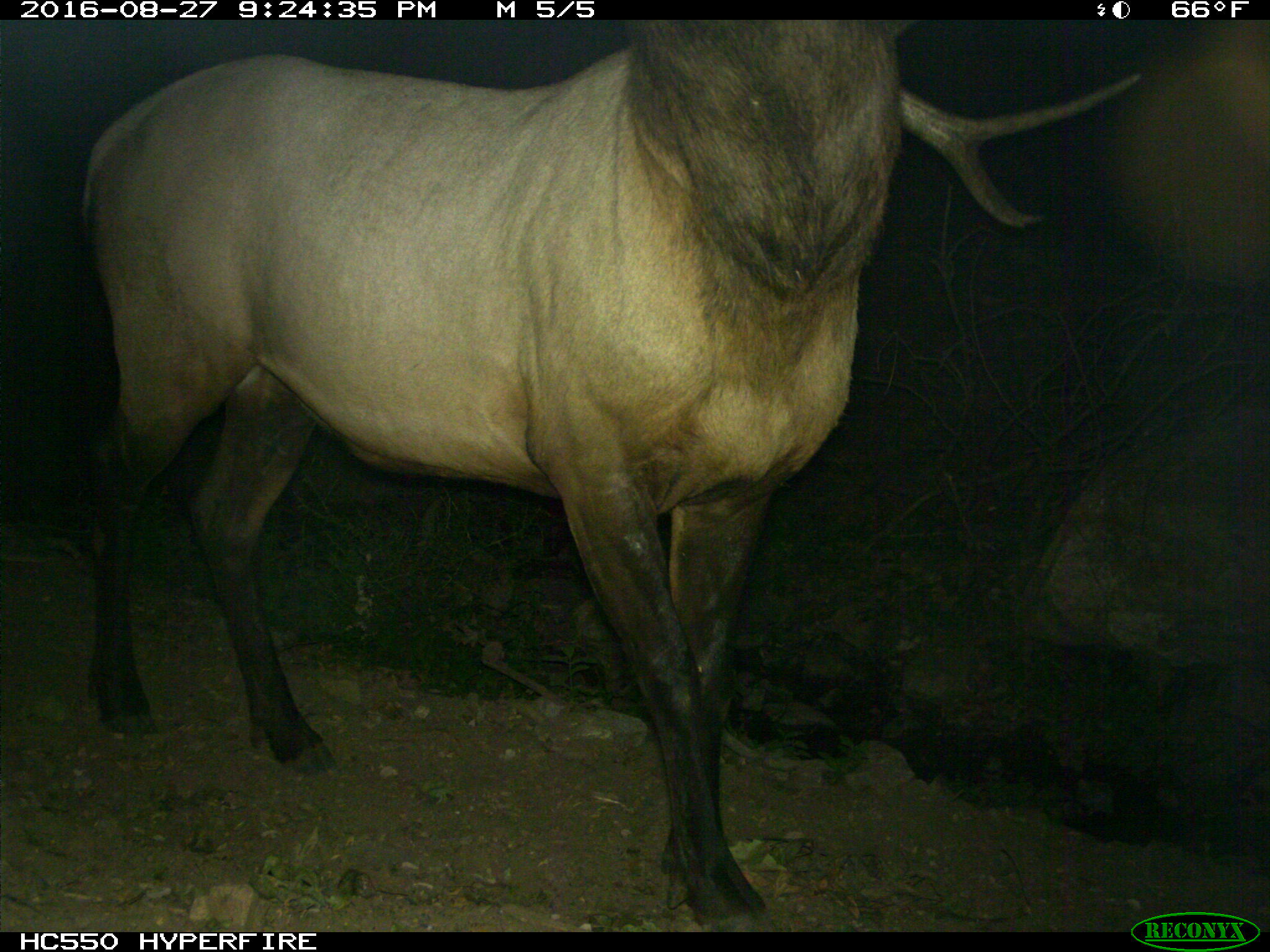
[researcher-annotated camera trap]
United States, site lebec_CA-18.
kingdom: Animalia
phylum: Chordata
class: Mammalia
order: Artiodactyla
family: Cervidae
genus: Cervus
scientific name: Cervus canadensis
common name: elk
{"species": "Cervus canadensis (elk)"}